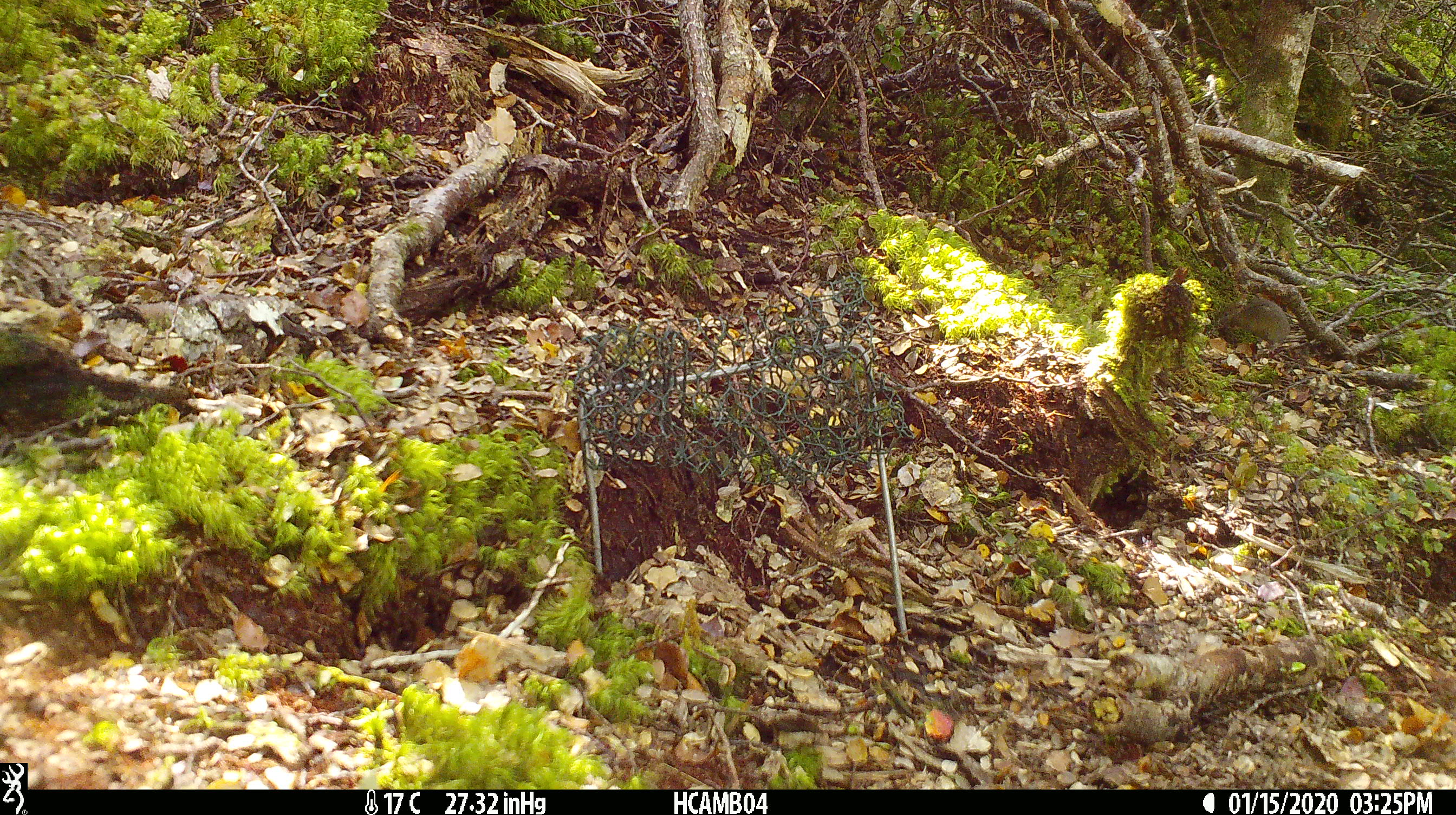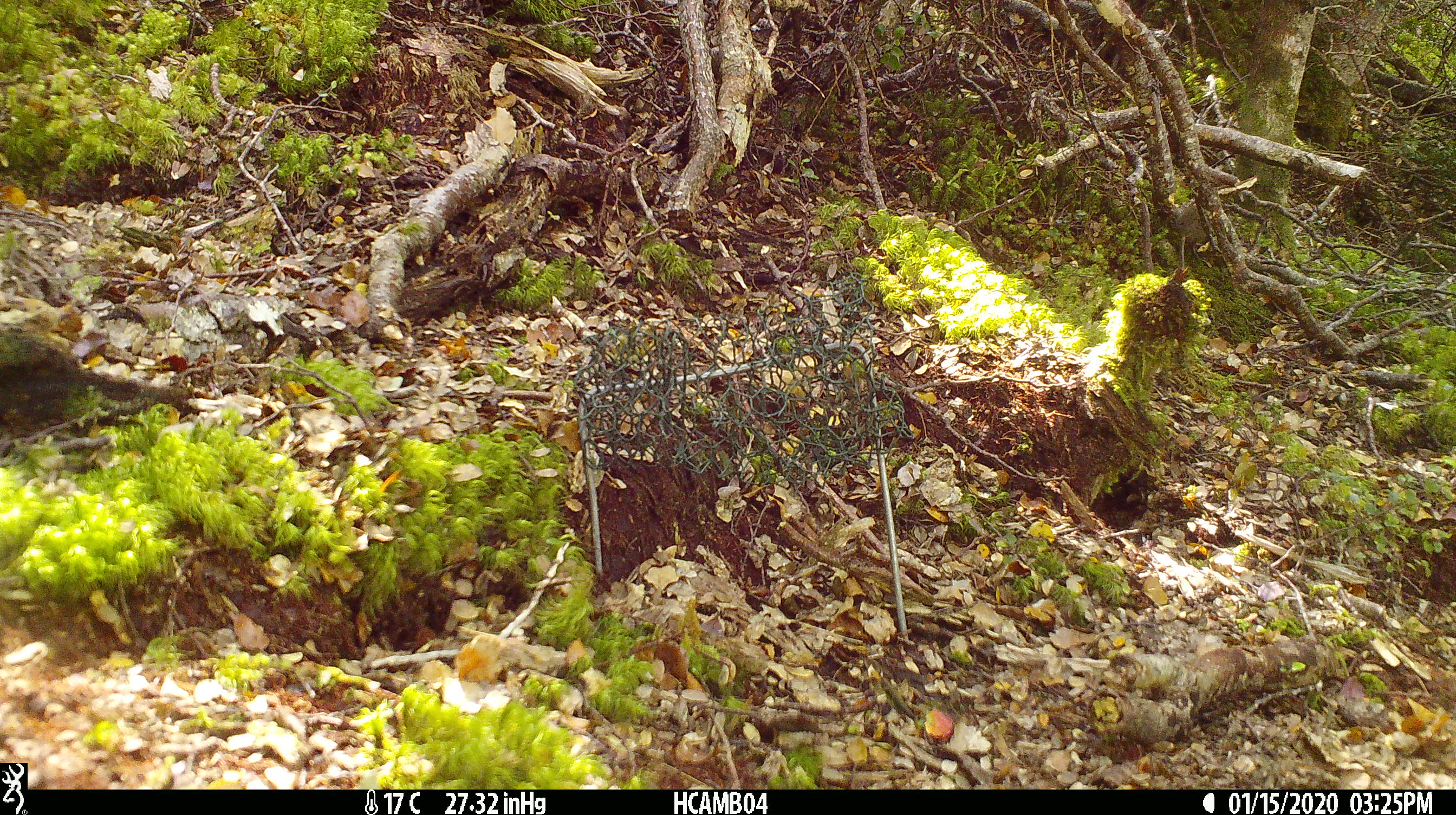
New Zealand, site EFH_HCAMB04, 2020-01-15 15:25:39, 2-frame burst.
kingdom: Animalia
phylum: Chordata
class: Mammalia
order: Rodentia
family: Muridae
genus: Mus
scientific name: Mus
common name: mouse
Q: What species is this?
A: Mouse (Mus).